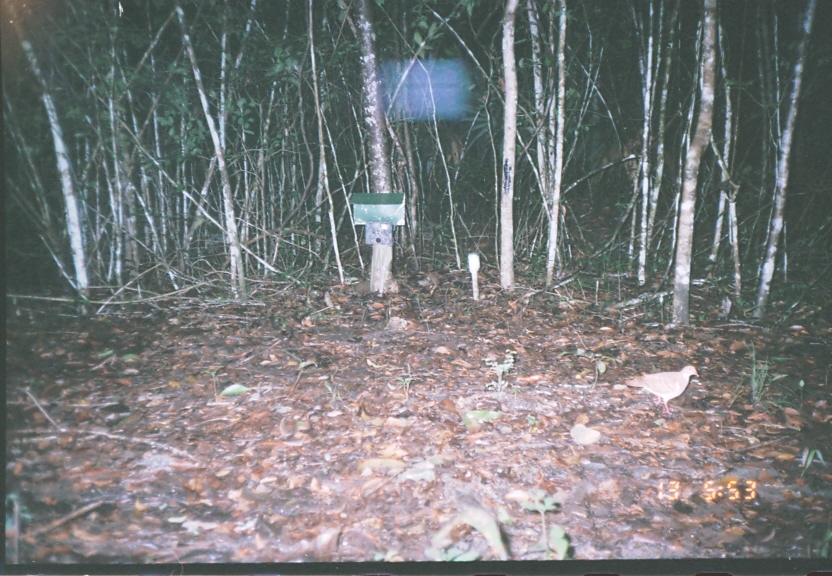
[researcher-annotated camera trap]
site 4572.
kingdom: Animalia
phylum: Chordata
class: Aves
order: Columbiformes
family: Columbidae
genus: Leptotila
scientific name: Leptotila verreauxi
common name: white-tipped dove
Leptotila verreauxi (white-tipped dove), count 1.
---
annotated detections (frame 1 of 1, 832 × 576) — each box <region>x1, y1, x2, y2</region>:
leptotila verreauxi: <region>622, 363, 700, 417</region>